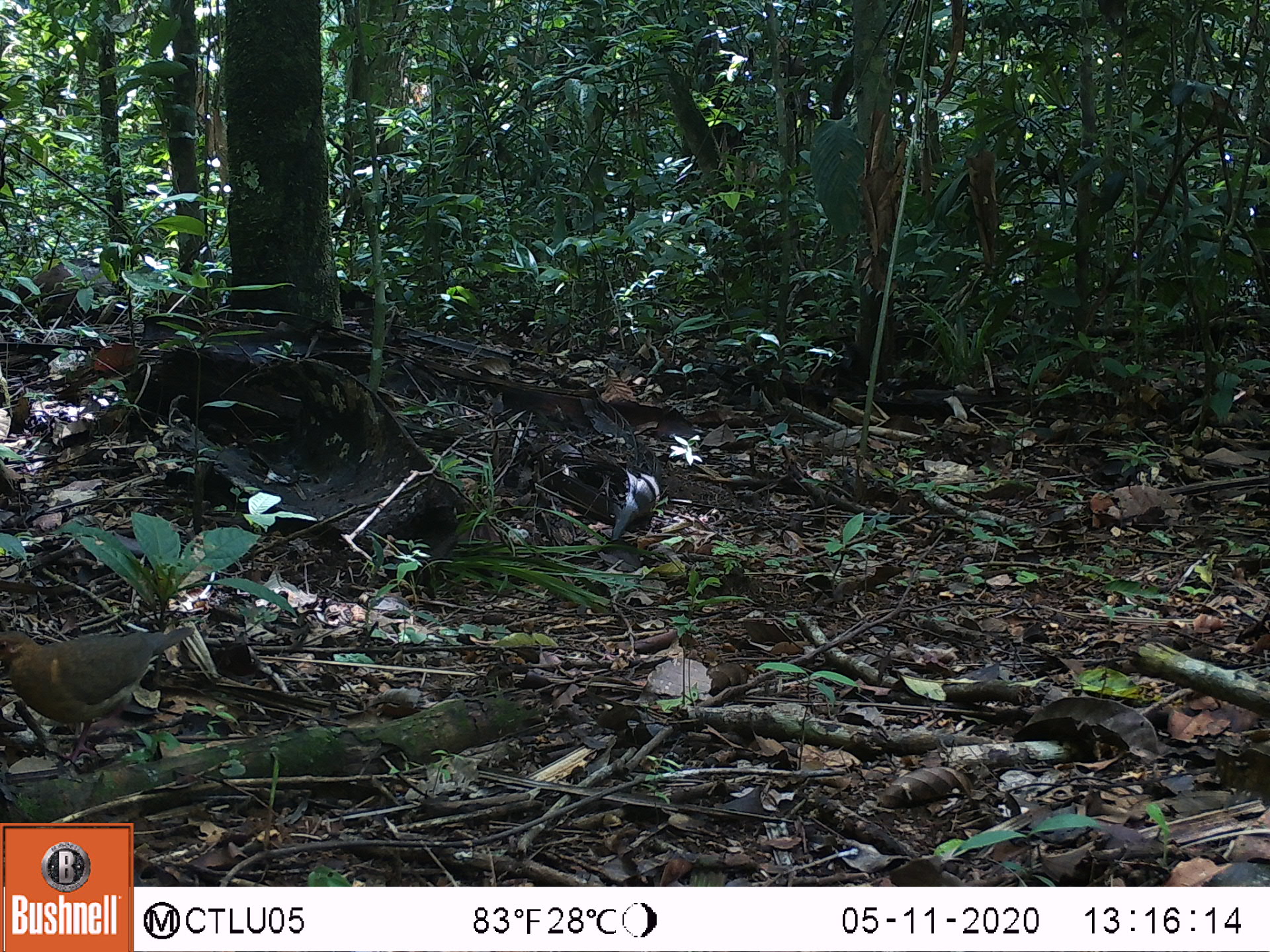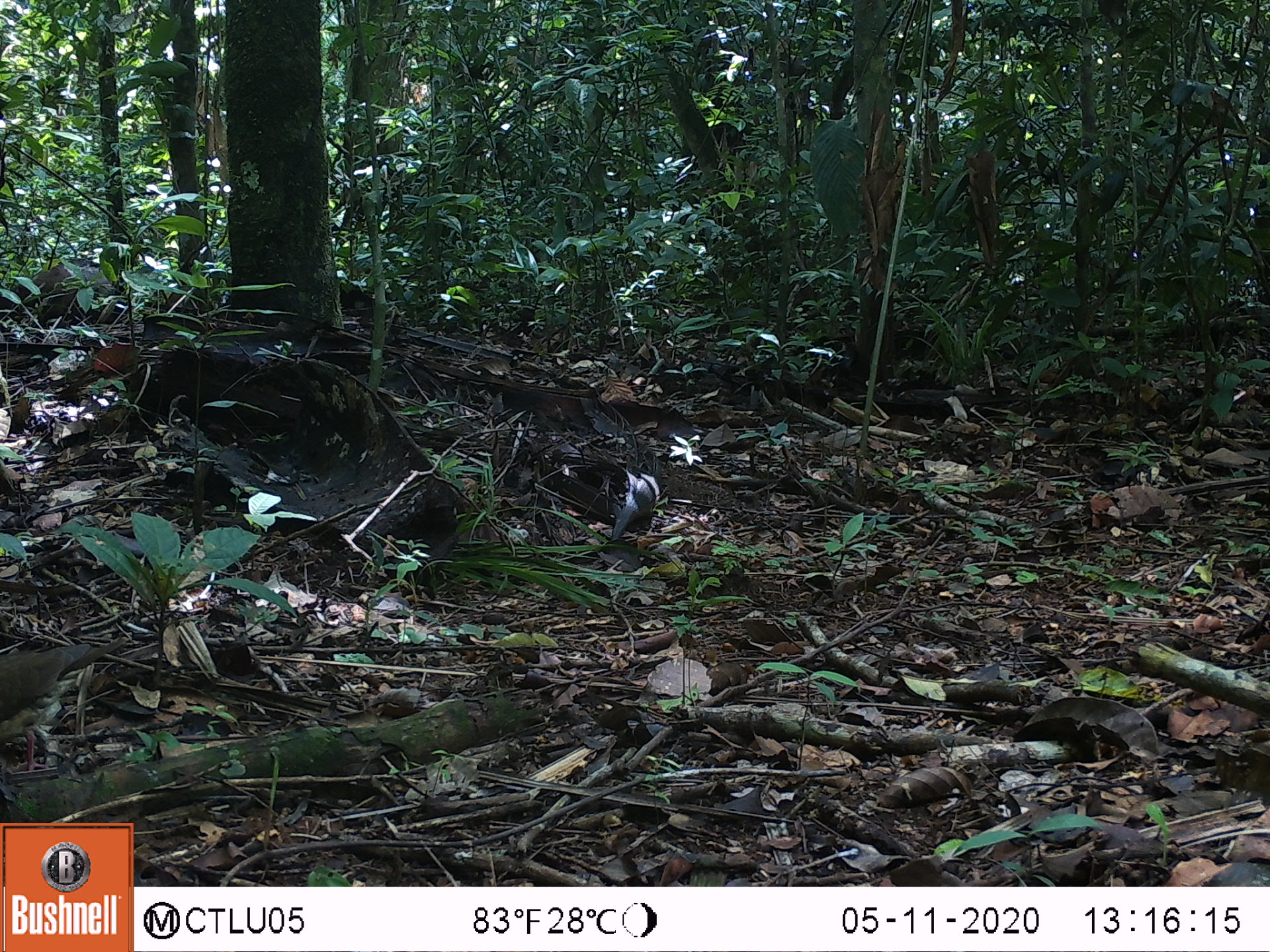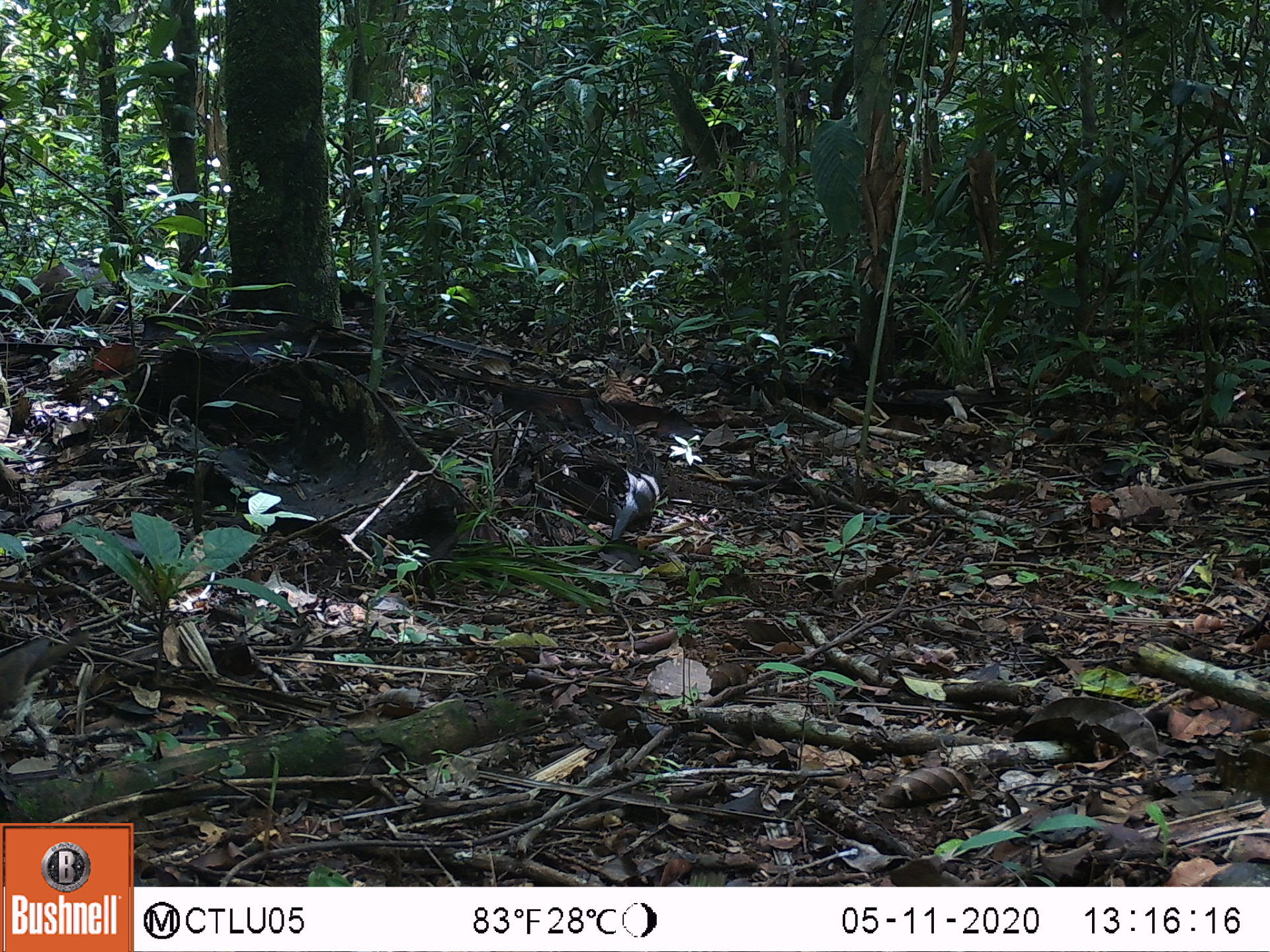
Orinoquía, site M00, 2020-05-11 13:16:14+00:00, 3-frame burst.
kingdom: Animalia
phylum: Chordata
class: Aves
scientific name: Aves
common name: bird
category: unknown bird